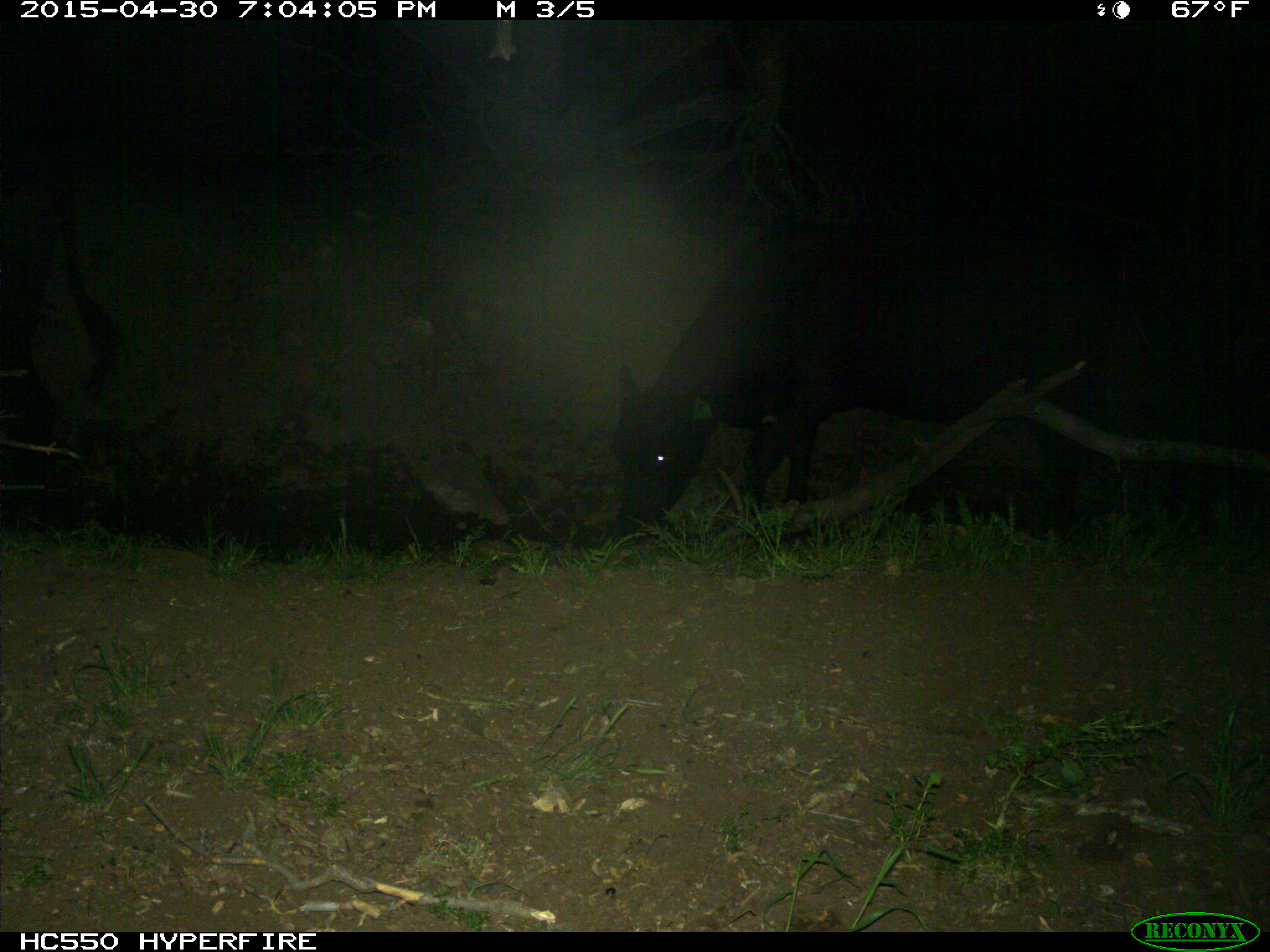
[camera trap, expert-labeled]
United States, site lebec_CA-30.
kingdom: Animalia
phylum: Chordata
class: Mammalia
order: Artiodactyla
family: Bovidae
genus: Bos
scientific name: Bos taurus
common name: domestic cow